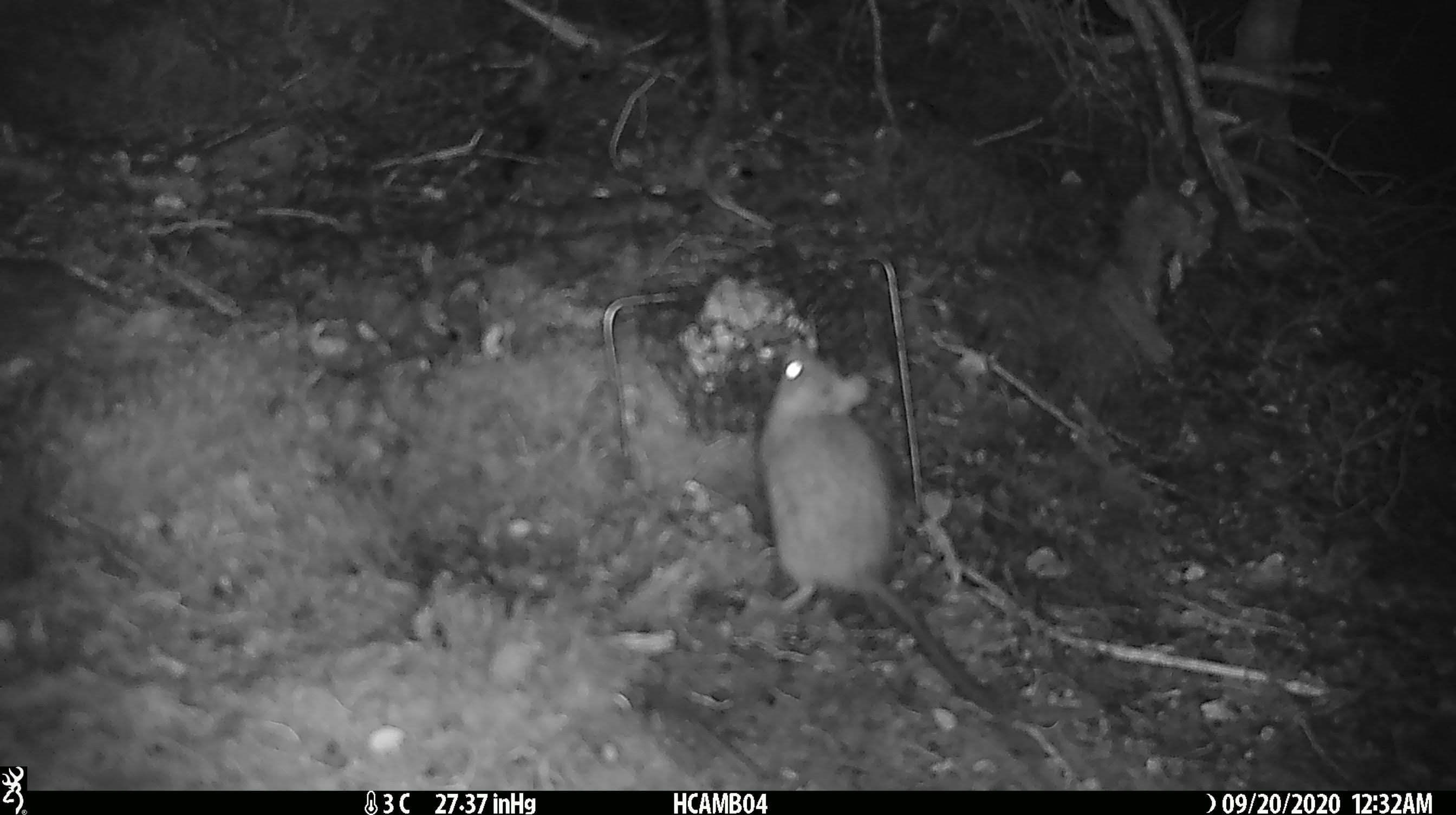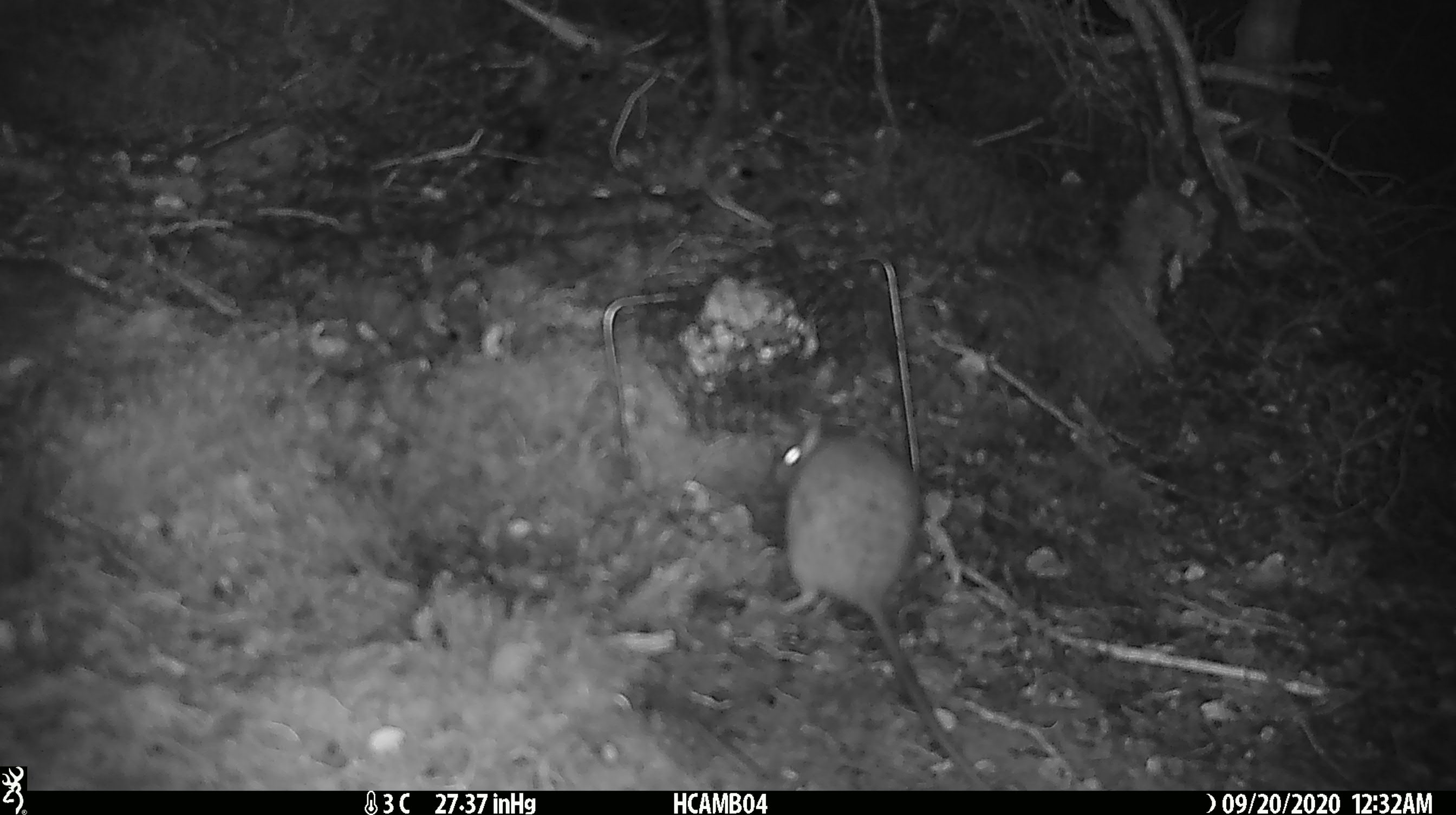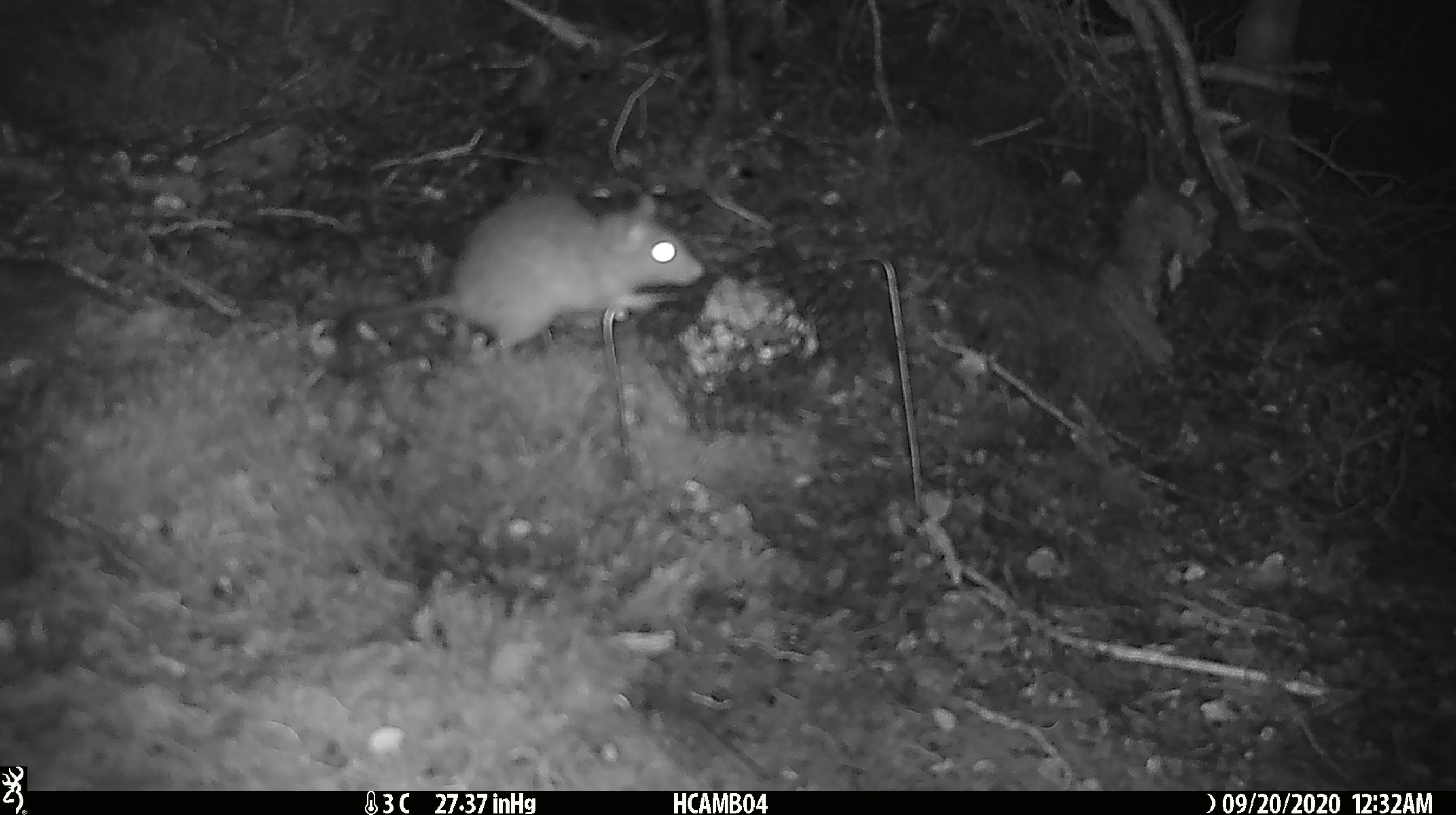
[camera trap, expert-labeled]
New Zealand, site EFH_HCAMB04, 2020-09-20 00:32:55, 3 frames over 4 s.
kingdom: Animalia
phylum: Chordata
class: Mammalia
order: Rodentia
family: Muridae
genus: Rattus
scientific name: Rattus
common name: rat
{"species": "rat (Rattus)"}